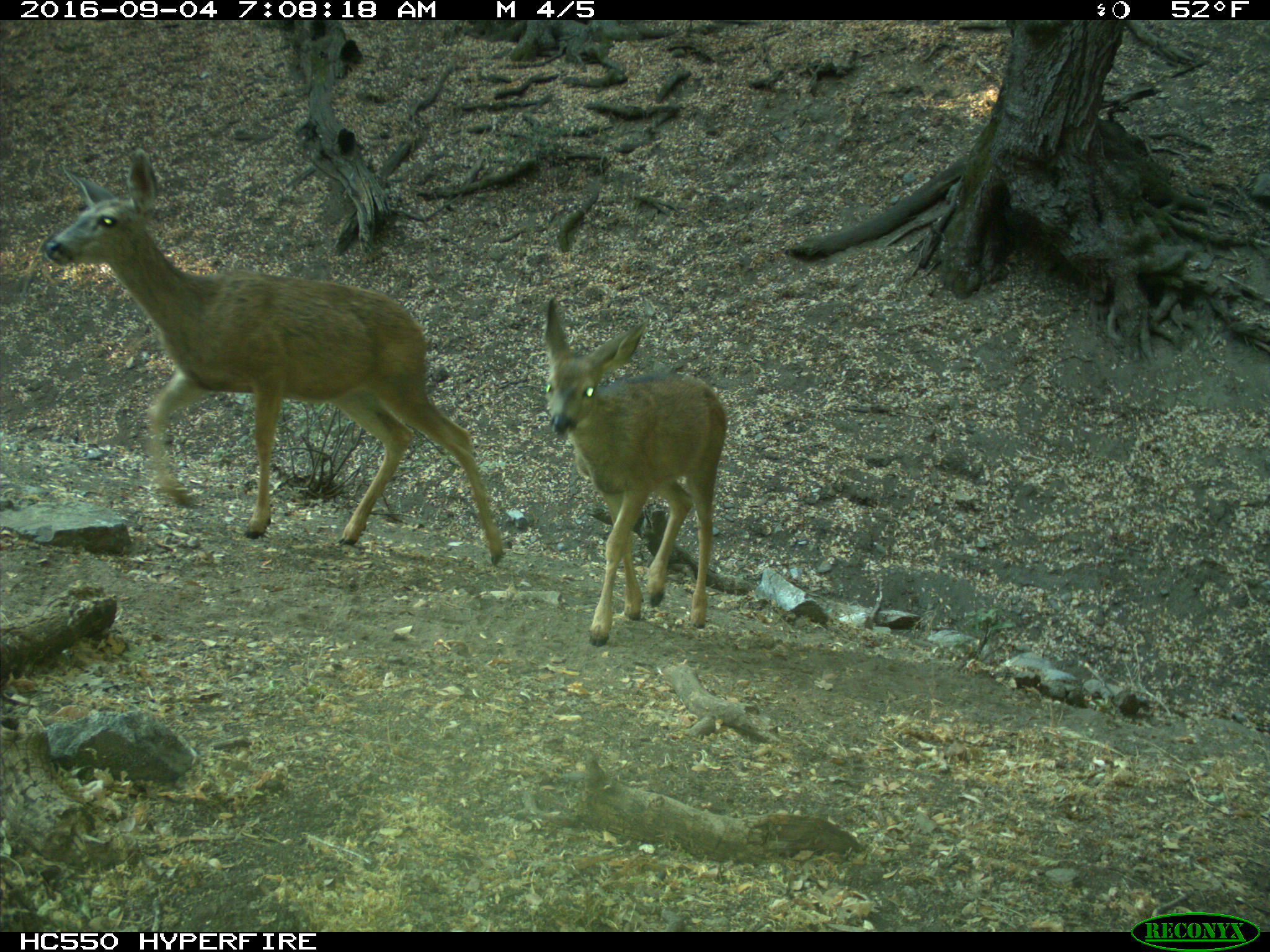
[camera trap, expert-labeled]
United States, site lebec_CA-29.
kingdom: Animalia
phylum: Chordata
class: Mammalia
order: Artiodactyla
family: Cervidae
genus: Odocoileus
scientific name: Odocoileus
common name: deer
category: unidentified deer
Unidentified deer (deer) (Odocoileus).